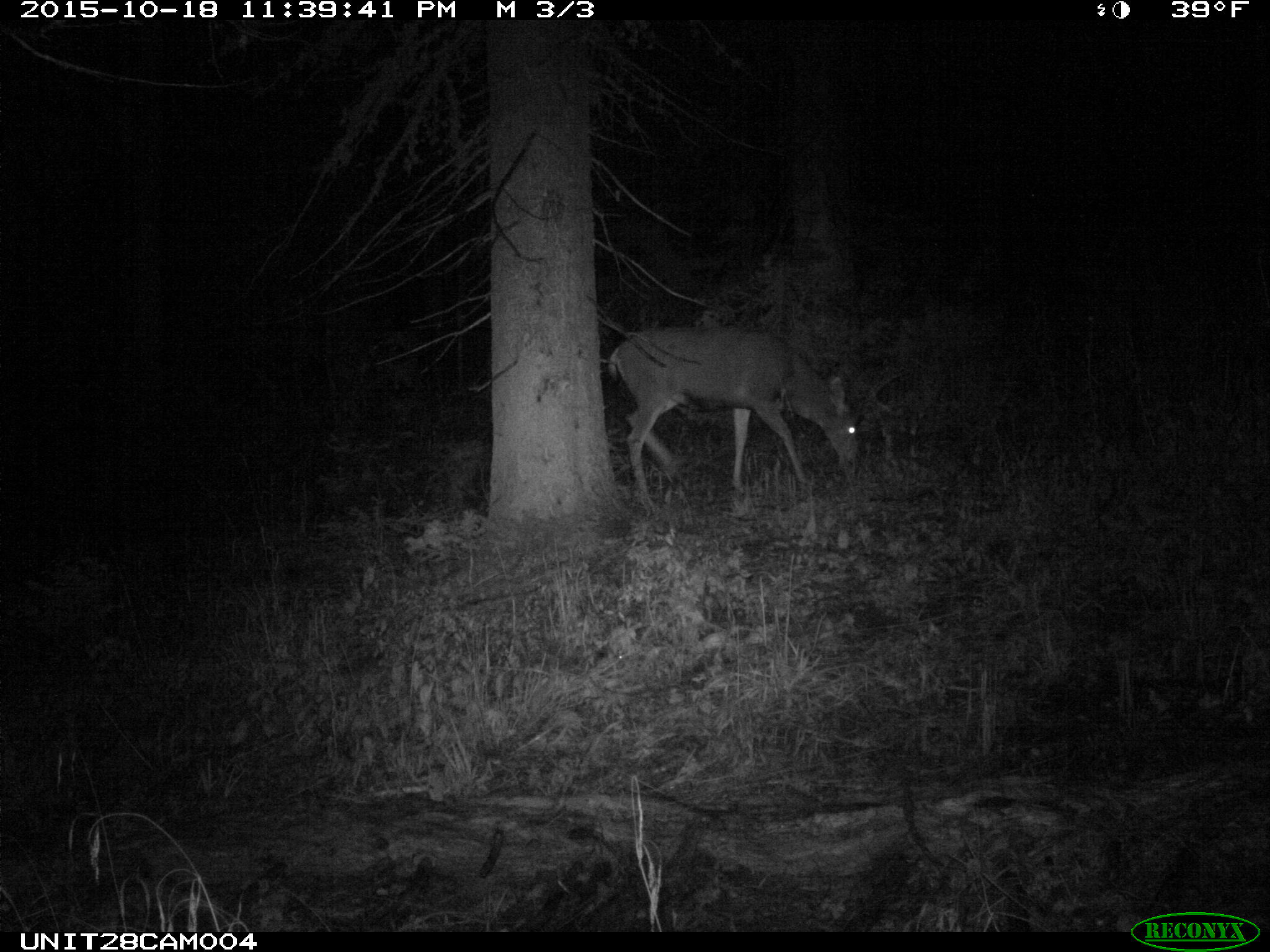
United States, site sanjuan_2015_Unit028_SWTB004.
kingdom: Animalia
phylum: Chordata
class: Mammalia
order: Artiodactyla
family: Cervidae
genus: Odocoileus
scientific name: Odocoileus hemionus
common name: mule deer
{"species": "Odocoileus hemionus (mule deer)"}